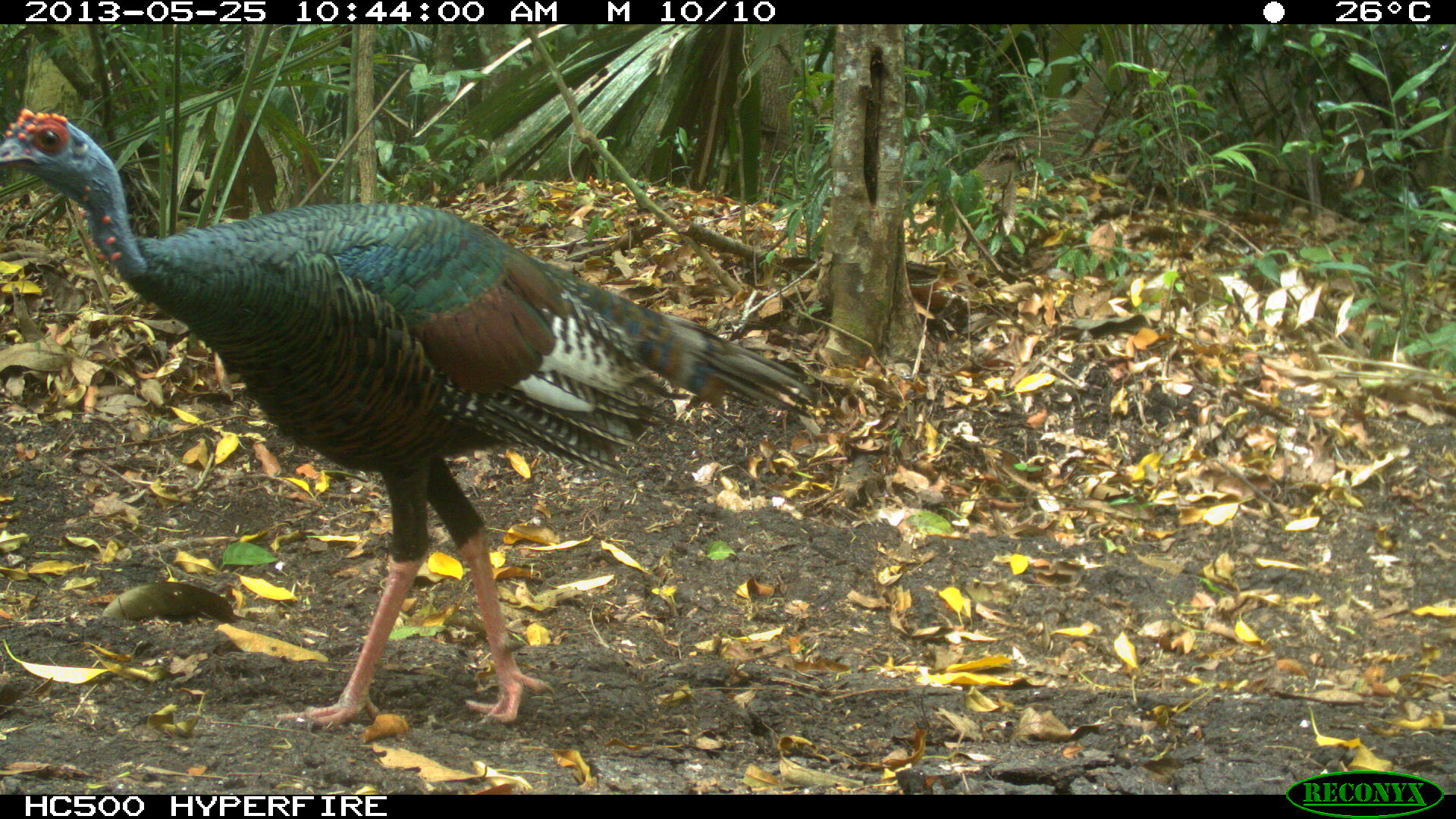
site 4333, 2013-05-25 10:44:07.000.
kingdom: Animalia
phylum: Chordata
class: Aves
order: Galliformes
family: Phasianidae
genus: Meleagris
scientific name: Meleagris ocellata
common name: ocellated turkey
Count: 1.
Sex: female.